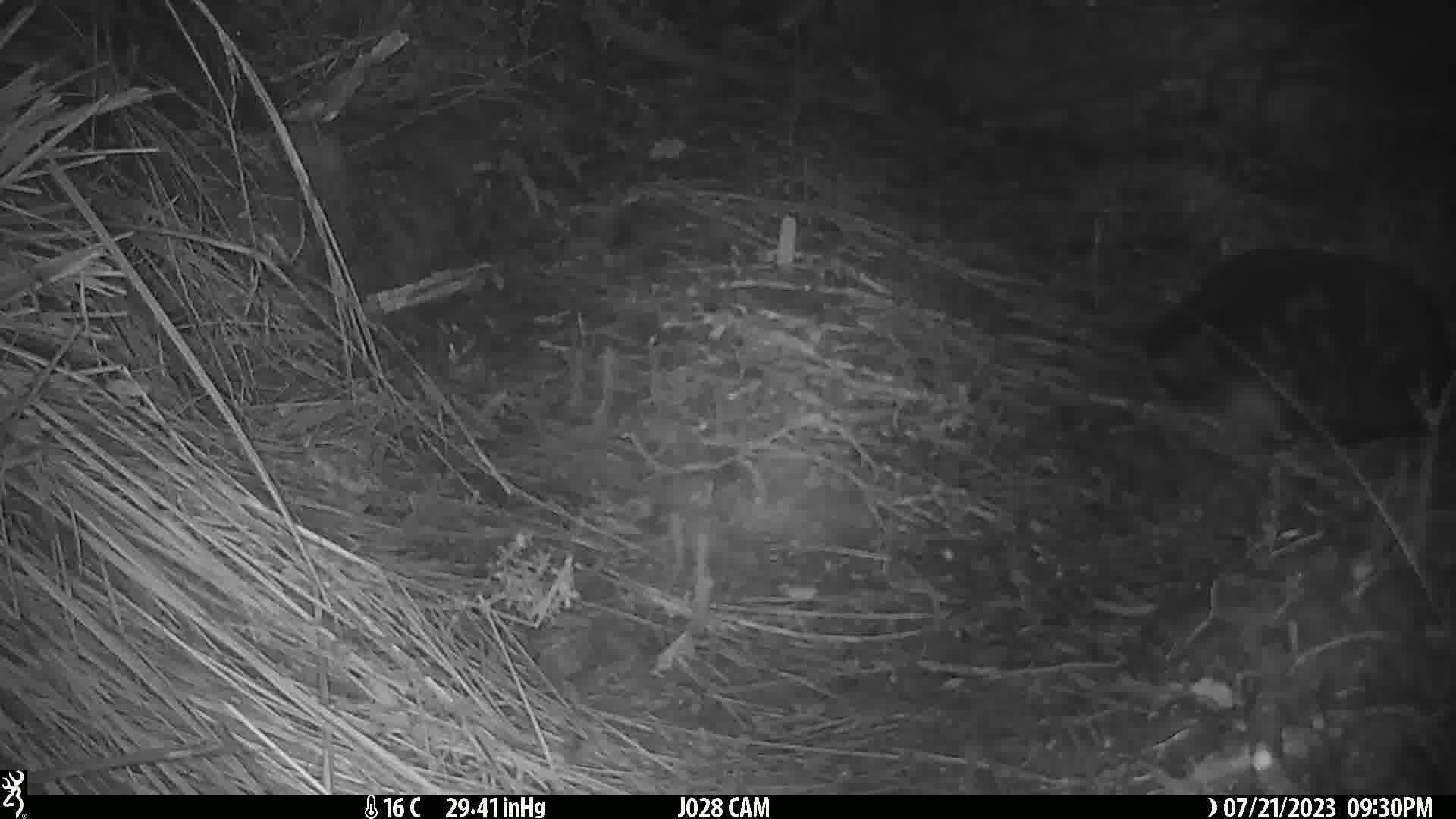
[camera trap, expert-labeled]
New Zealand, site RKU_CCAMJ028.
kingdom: Animalia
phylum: Chordata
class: Mammalia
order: Carnivora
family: Felidae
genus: Felis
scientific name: Felis catus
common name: domestic cat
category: cat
Cat (domestic cat) (Felis catus).